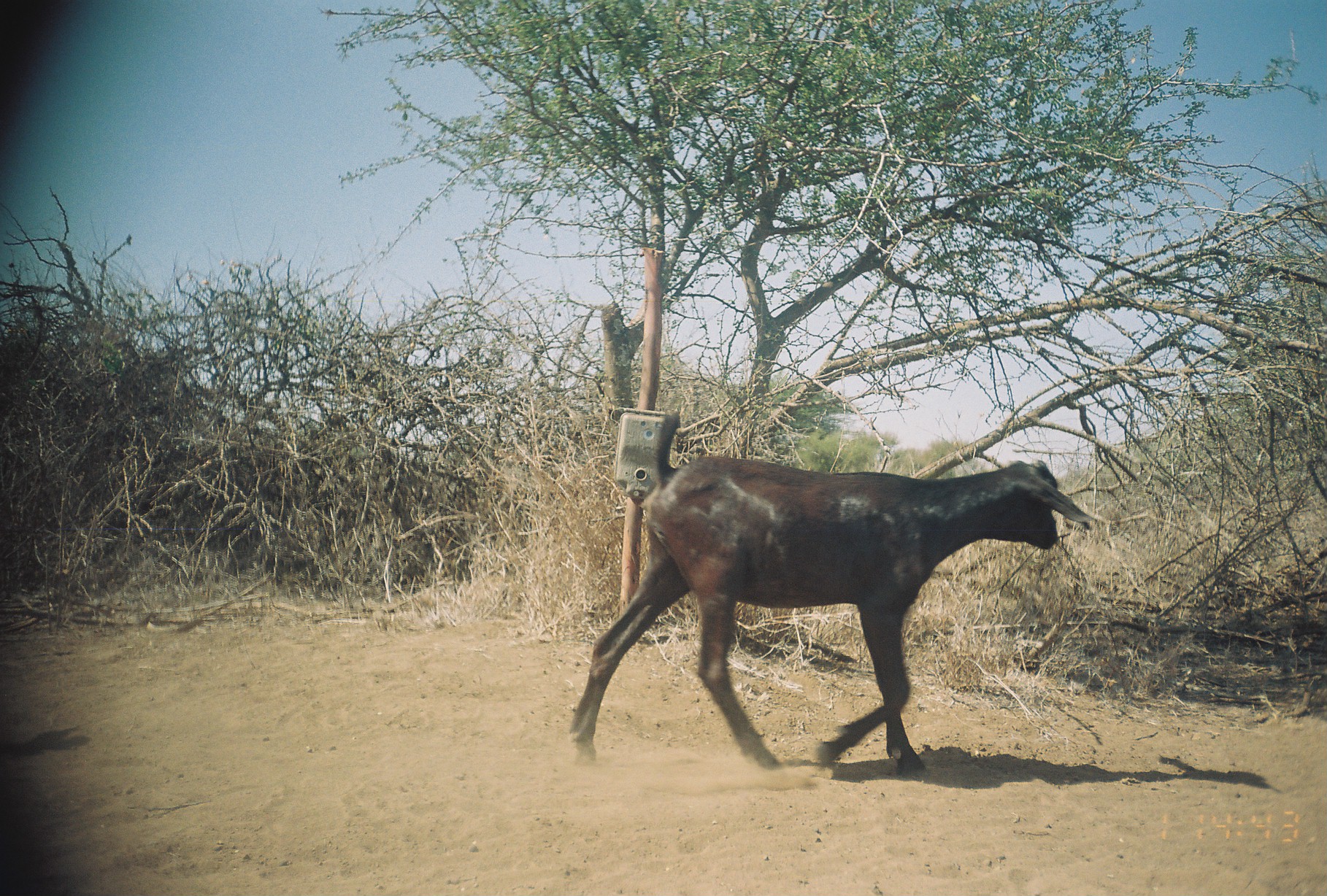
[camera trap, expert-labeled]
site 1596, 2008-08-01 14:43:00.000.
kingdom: Animalia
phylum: Chordata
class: Mammalia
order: Artiodactyla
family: Bovidae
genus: Capra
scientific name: Capra aegagrus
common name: wild goat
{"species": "Capra aegagrus (wild goat)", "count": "1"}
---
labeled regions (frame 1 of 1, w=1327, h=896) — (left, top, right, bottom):
capra aegagrus: (566, 410, 1097, 777)